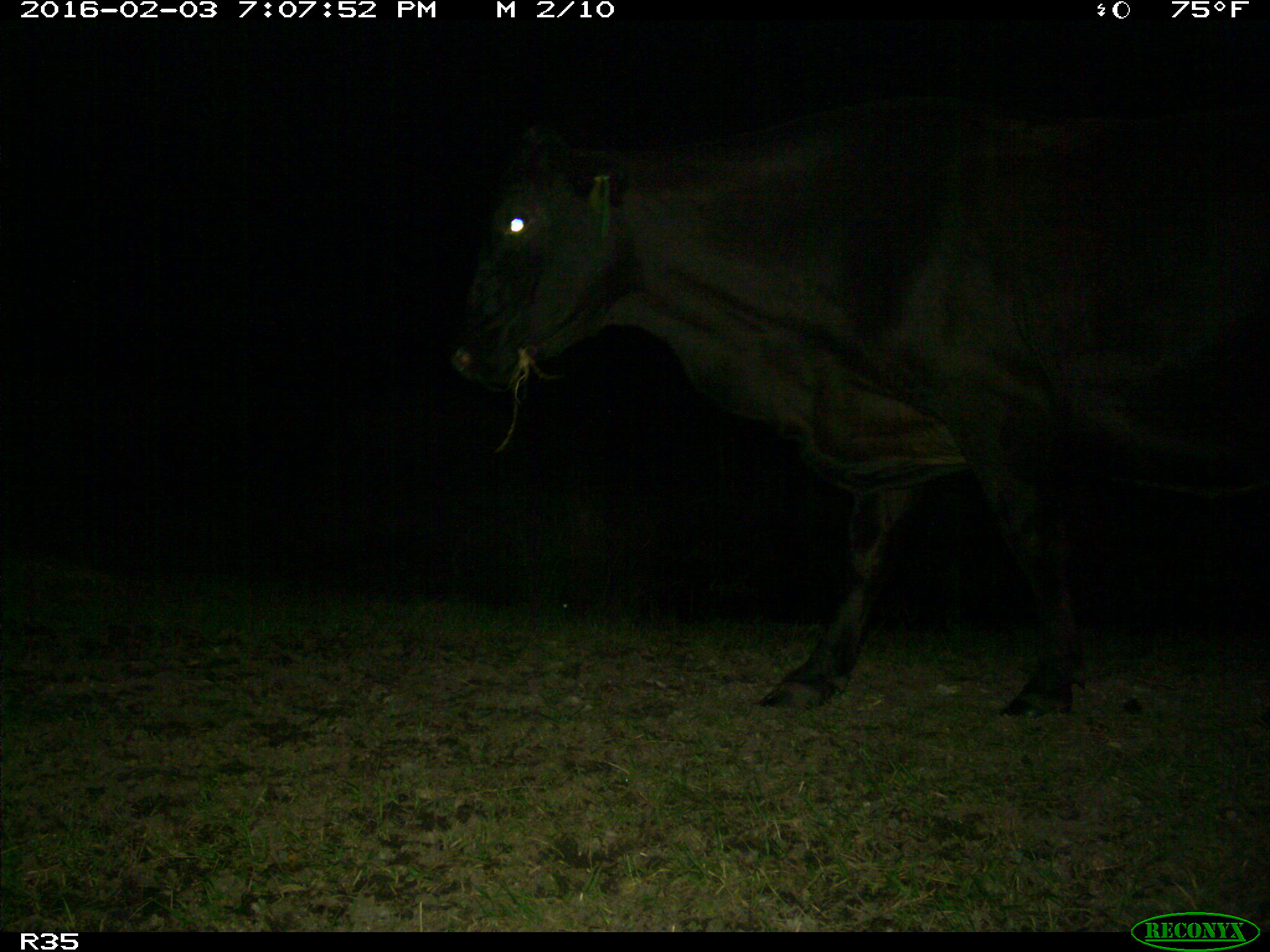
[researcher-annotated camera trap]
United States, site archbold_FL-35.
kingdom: Animalia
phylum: Chordata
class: Mammalia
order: Artiodactyla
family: Bovidae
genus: Bos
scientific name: Bos taurus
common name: domestic cow